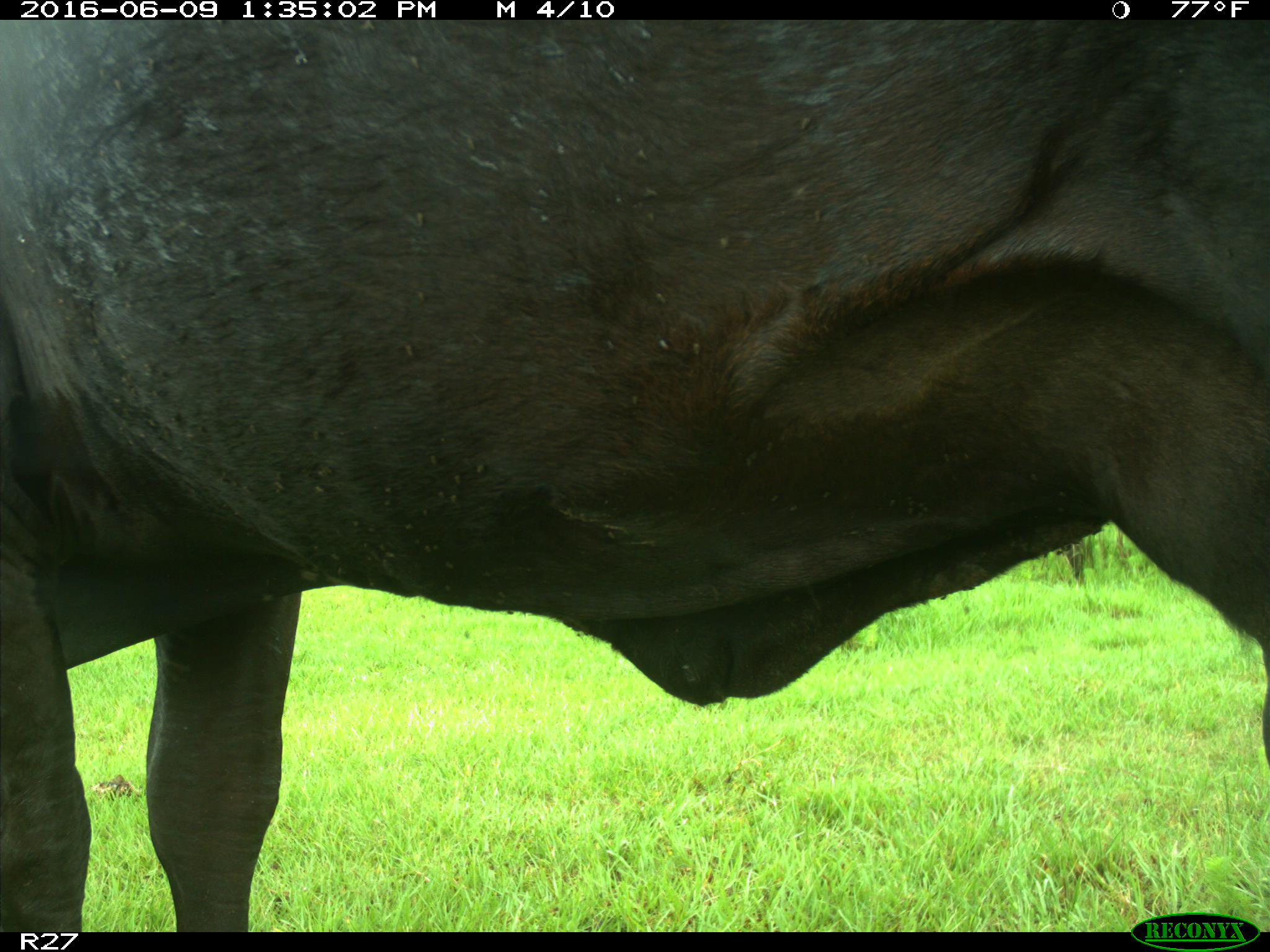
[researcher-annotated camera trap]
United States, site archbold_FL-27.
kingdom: Animalia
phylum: Chordata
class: Mammalia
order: Artiodactyla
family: Bovidae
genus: Bos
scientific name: Bos taurus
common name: domestic cow